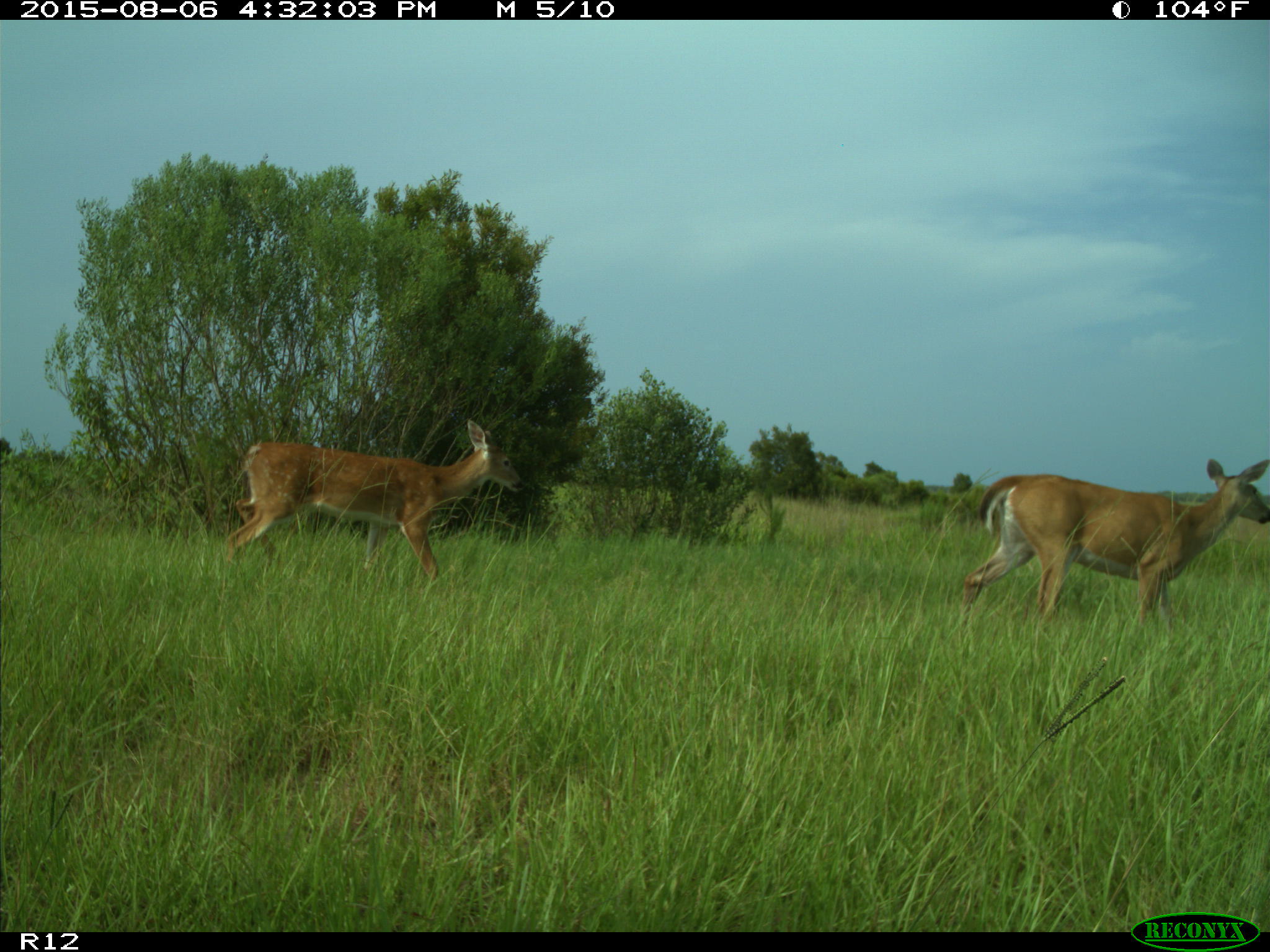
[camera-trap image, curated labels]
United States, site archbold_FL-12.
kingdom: Animalia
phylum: Chordata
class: Mammalia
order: Artiodactyla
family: Cervidae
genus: Odocoileus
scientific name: Odocoileus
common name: deer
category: unidentified deer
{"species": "unidentified deer (deer) (Odocoileus)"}